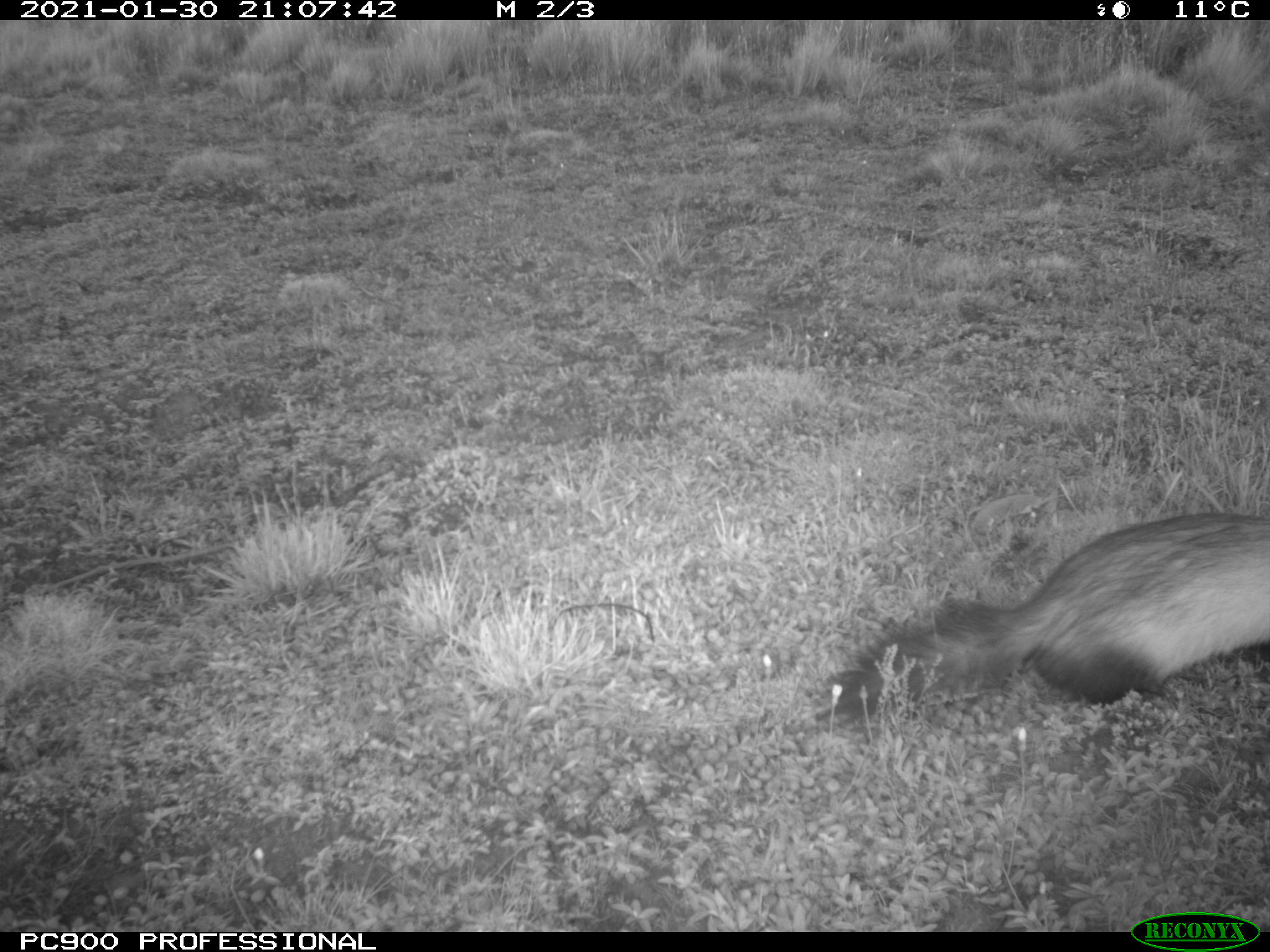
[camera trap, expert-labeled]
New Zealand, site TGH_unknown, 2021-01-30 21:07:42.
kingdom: Animalia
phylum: Chordata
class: Mammalia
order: Carnivora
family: Mustelidae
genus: Mustela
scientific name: Mustela furo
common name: ferret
Ferret (Mustela furo).